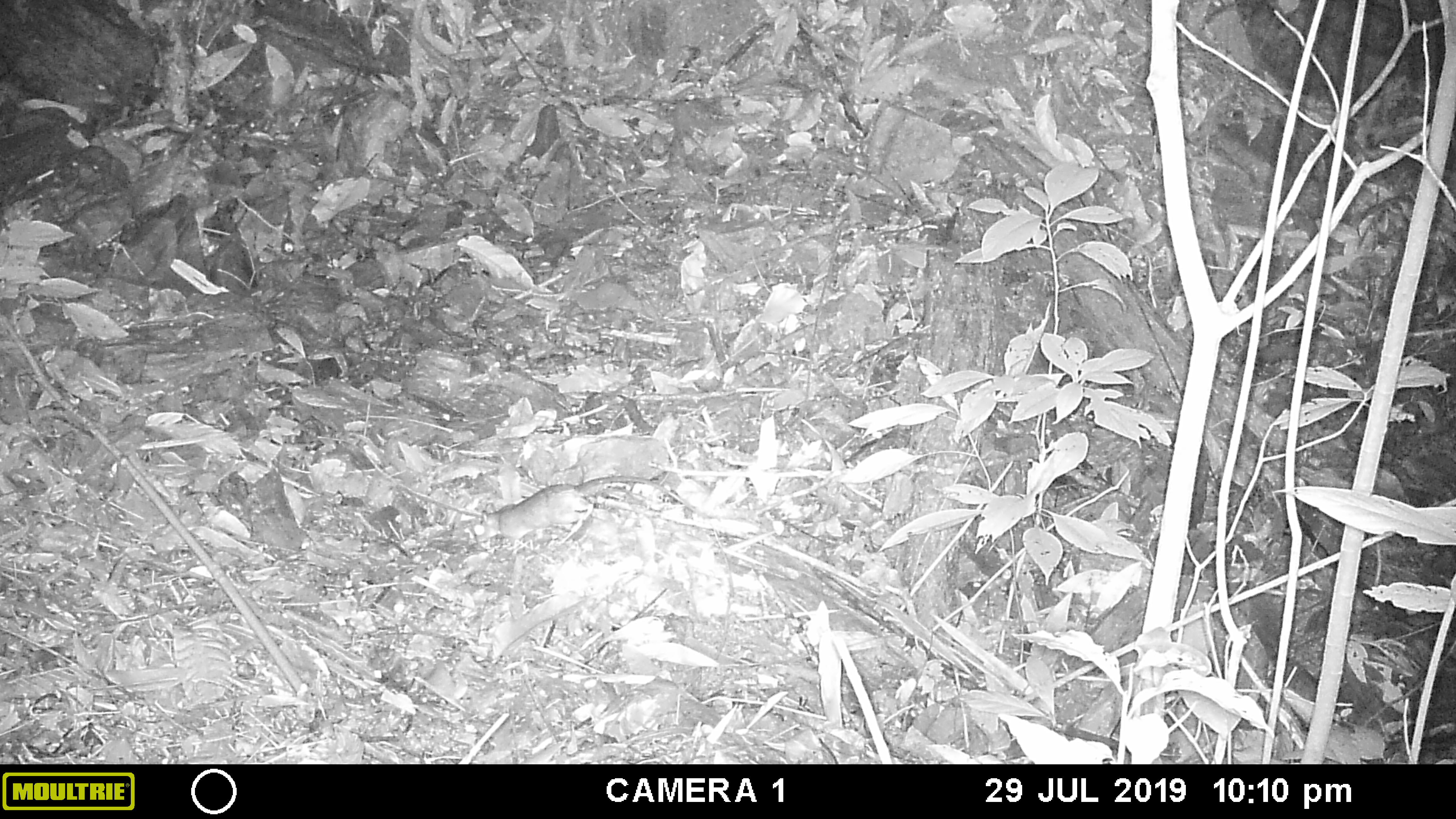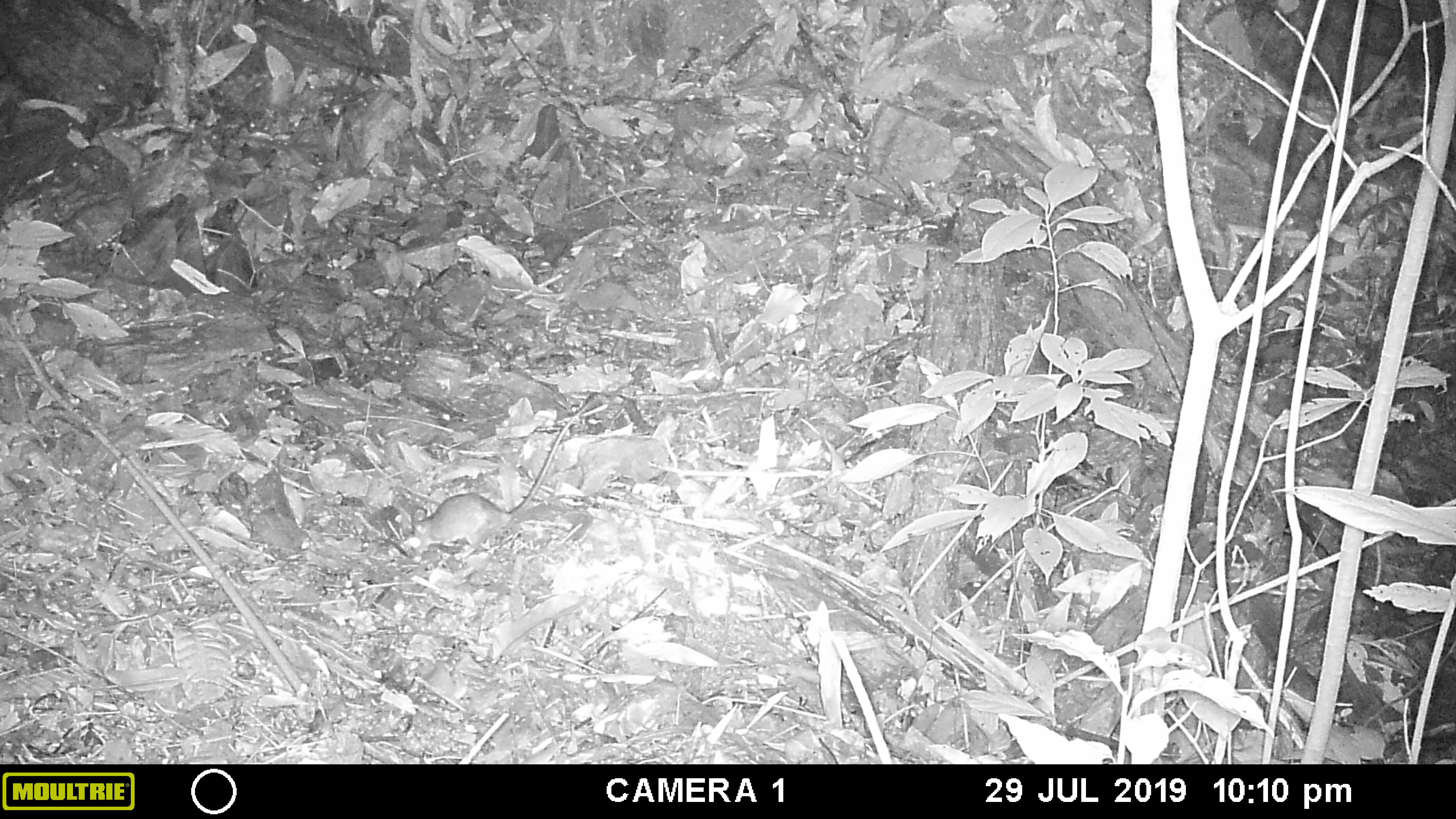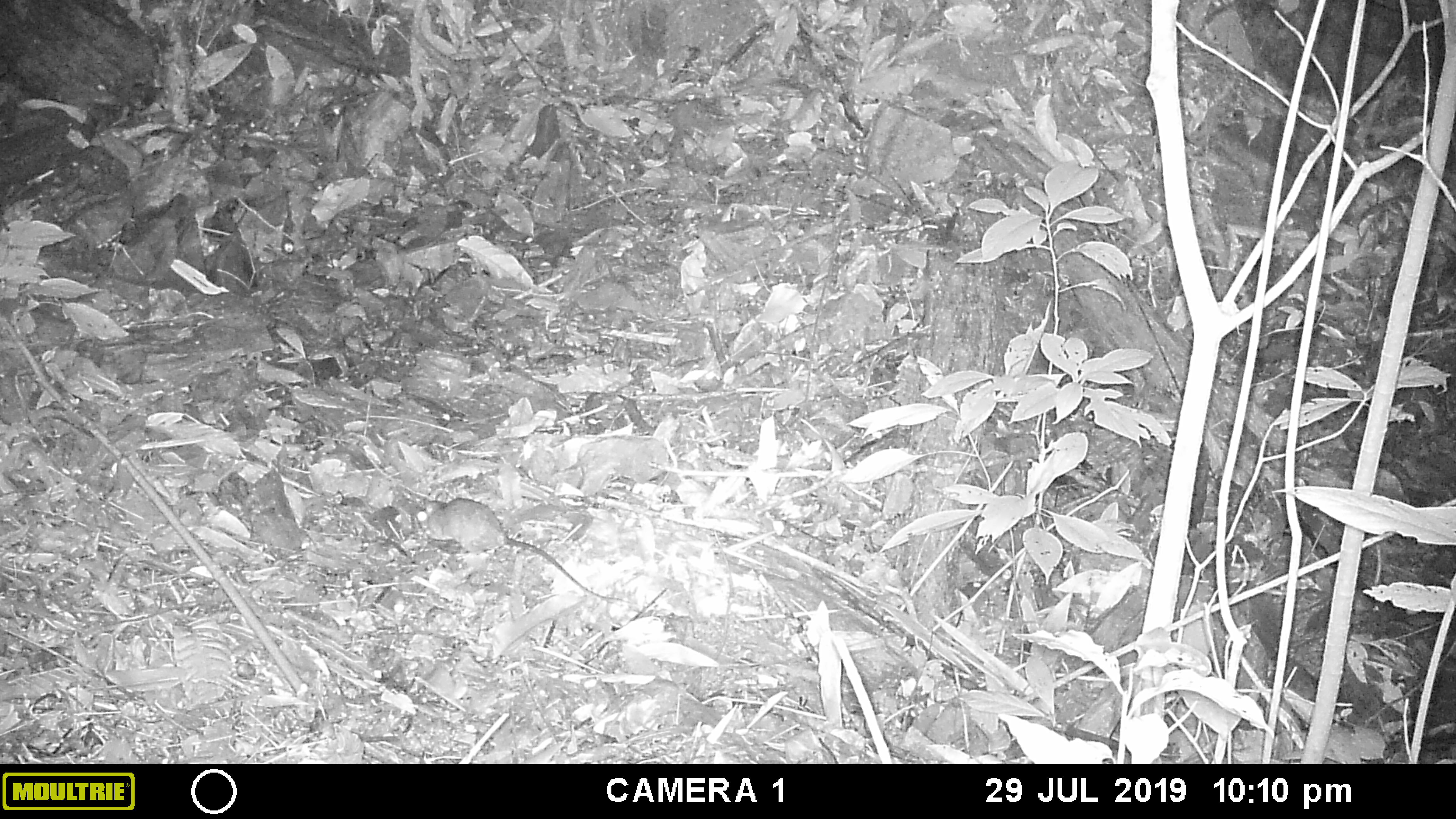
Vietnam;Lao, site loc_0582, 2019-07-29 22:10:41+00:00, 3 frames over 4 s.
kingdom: Animalia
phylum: Chordata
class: Mammalia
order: Rodentia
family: Muridae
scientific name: Muridae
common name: old-world mice and rats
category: unidentified murid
Unidentified murid (old-world mice and rats) (Muridae). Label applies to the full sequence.